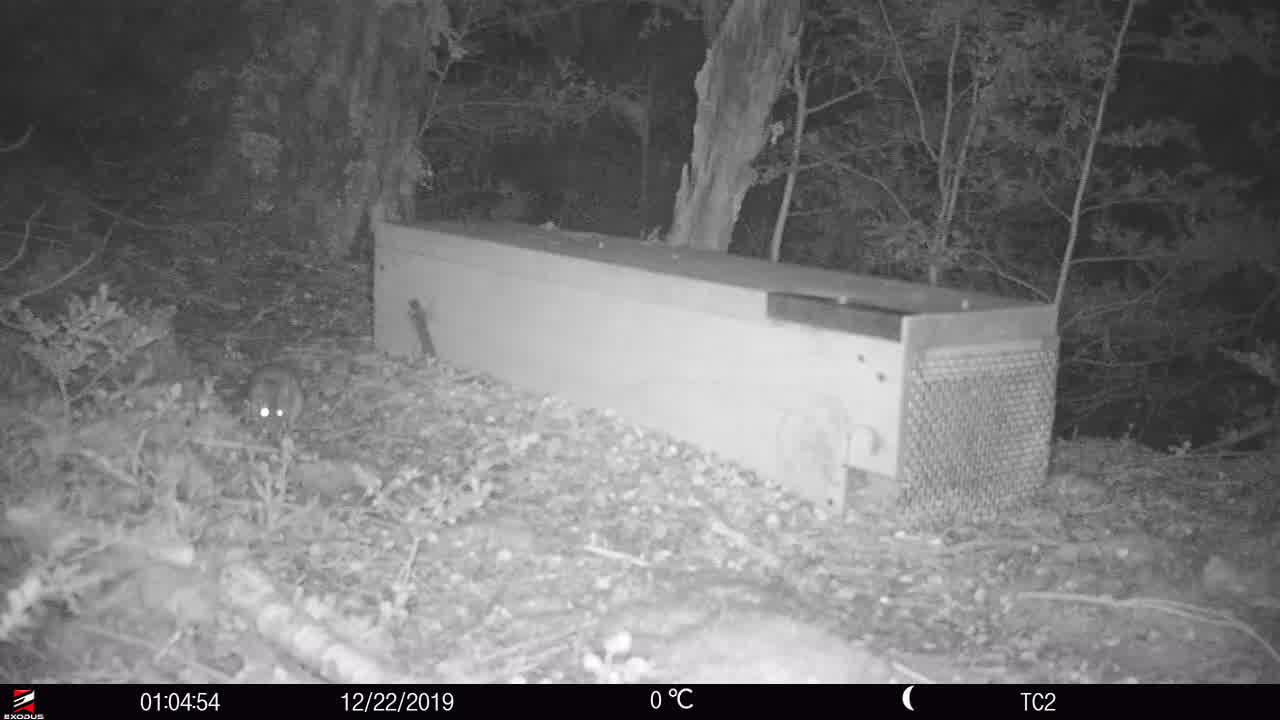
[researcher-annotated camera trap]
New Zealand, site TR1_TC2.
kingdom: Animalia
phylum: Chordata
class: Mammalia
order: Rodentia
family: Muridae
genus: Rattus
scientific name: Rattus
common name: rat